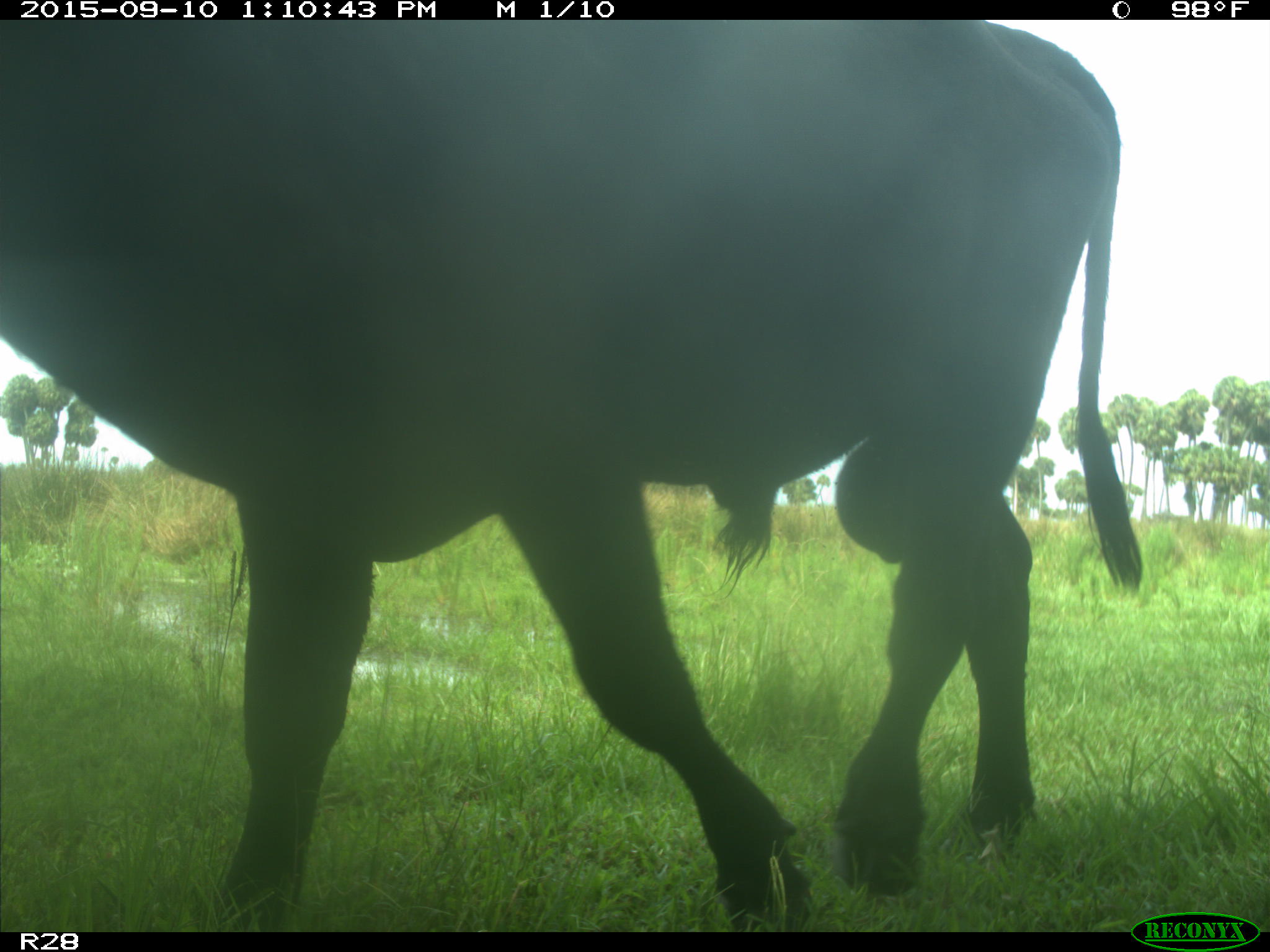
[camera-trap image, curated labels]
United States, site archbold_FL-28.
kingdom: Animalia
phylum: Chordata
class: Mammalia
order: Artiodactyla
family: Bovidae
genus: Bos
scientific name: Bos taurus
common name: domestic cow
Bos taurus (domestic cow).